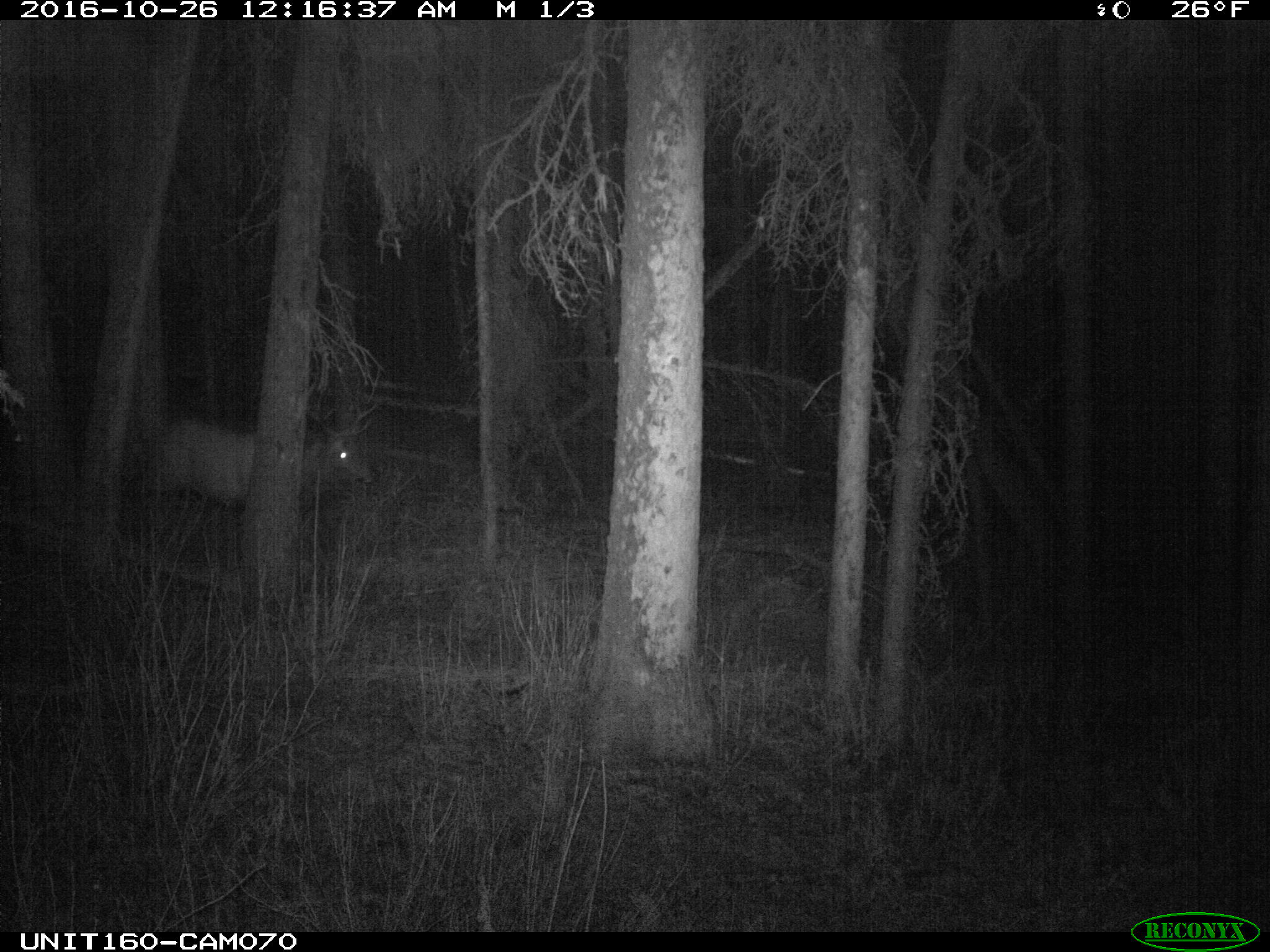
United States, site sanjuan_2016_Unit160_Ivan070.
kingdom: Animalia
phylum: Chordata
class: Mammalia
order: Artiodactyla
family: Cervidae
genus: Cervus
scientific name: Cervus elaphus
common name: red deer